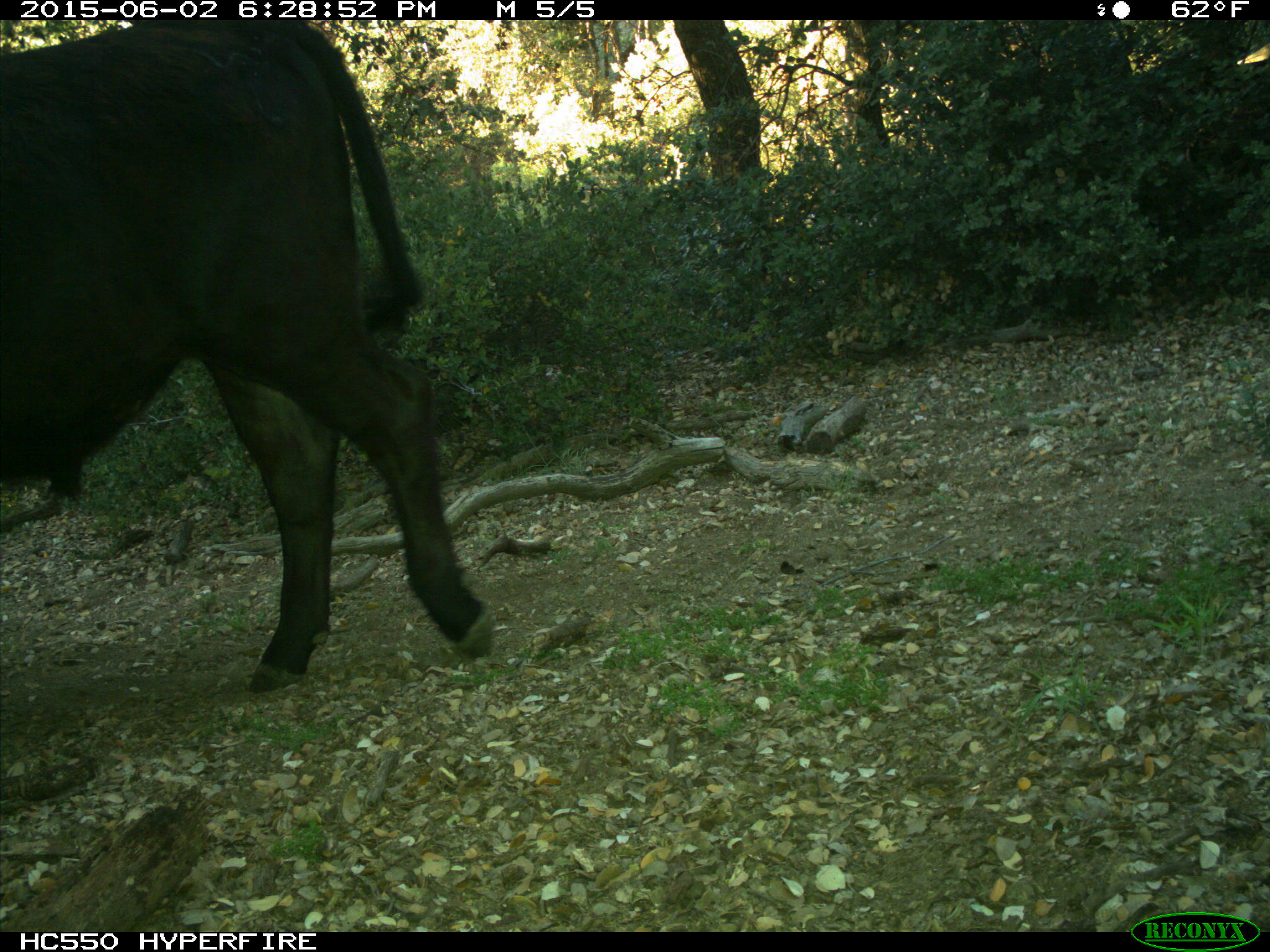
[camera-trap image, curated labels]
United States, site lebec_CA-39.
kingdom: Animalia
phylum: Chordata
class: Mammalia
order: Artiodactyla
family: Bovidae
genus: Bos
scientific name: Bos taurus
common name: domestic cow